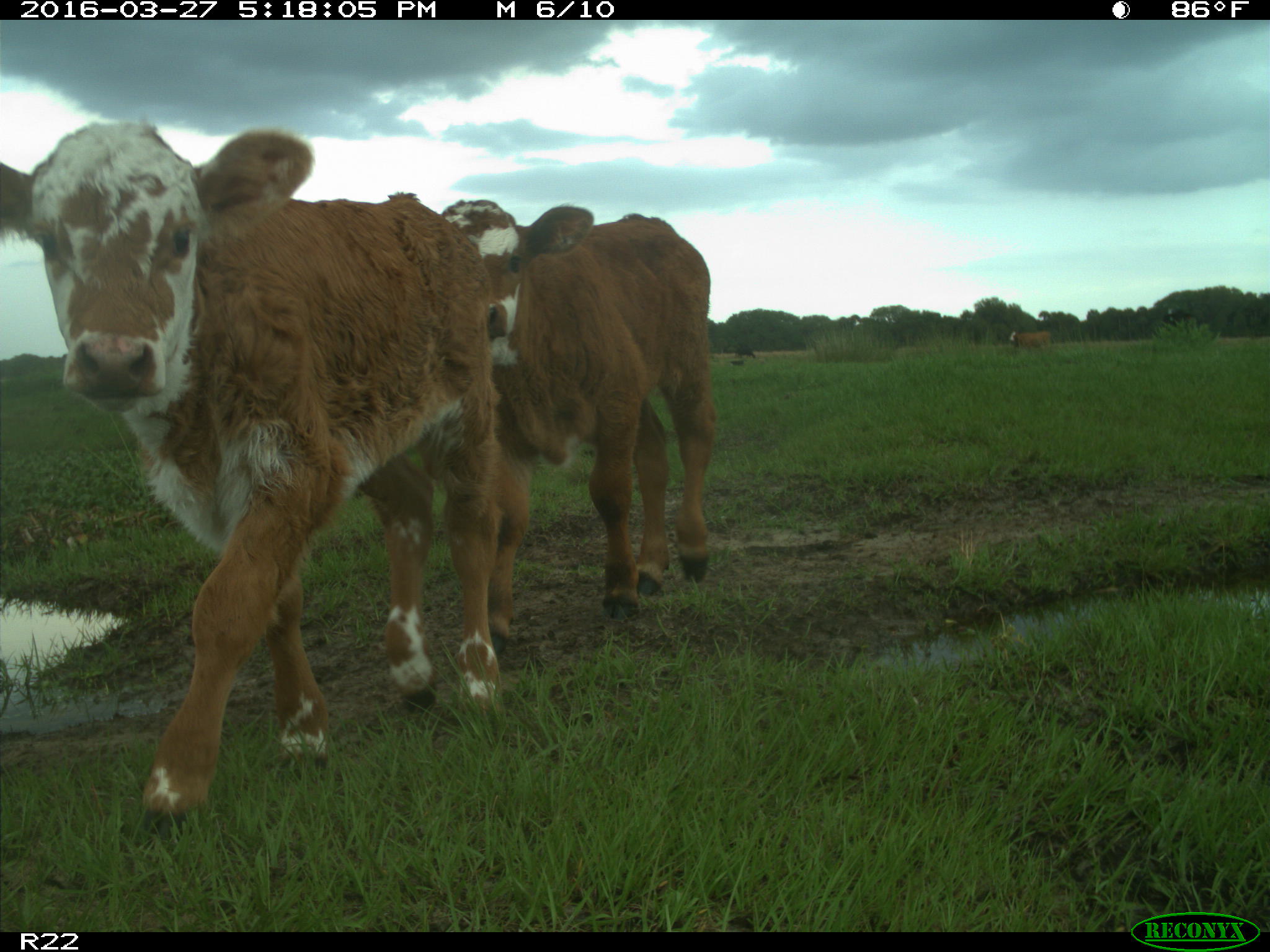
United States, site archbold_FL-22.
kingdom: Animalia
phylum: Chordata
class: Mammalia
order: Artiodactyla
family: Bovidae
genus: Bos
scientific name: Bos taurus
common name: domestic cow